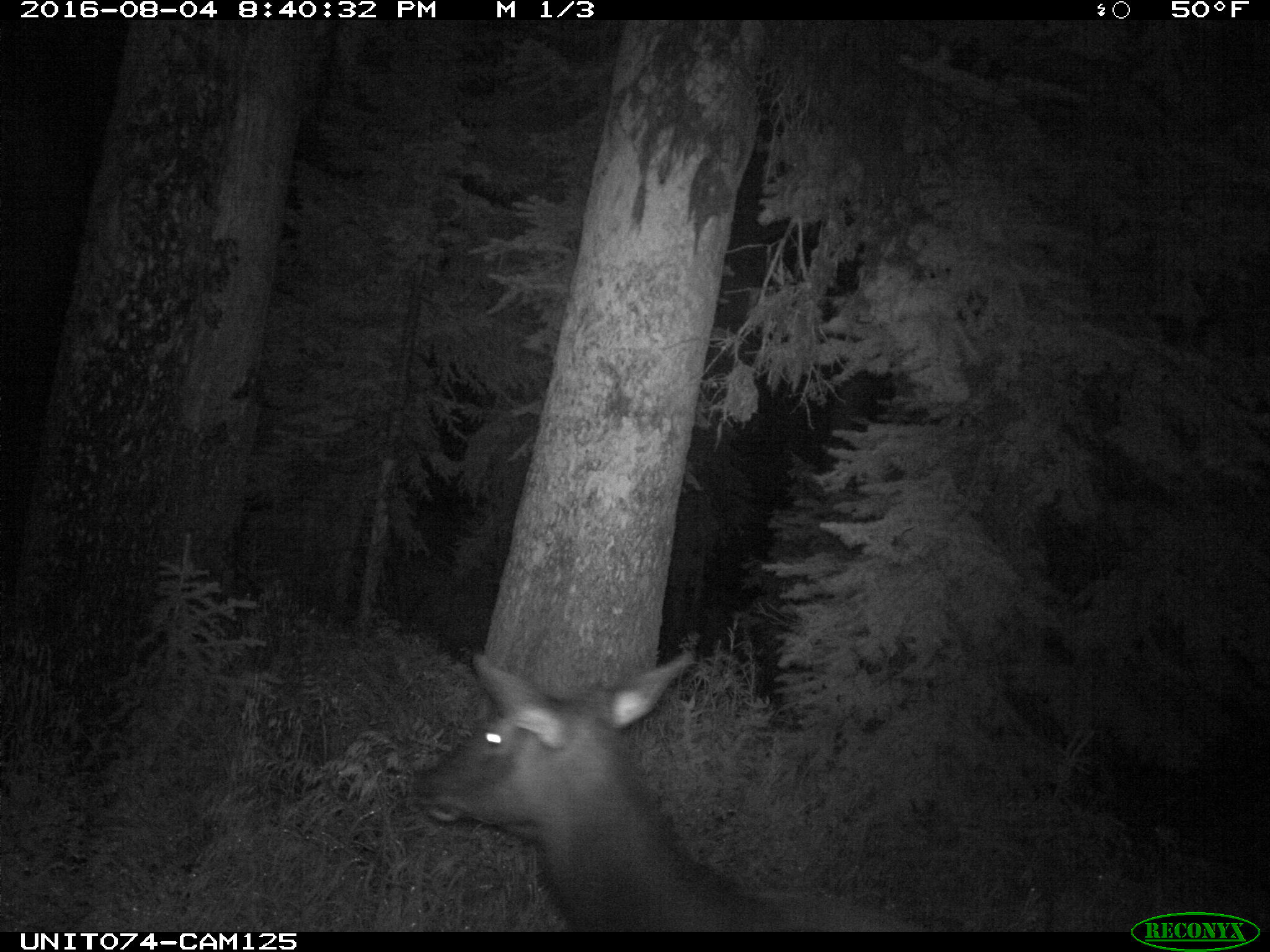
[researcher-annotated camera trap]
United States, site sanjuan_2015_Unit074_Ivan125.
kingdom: Animalia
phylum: Chordata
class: Mammalia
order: Artiodactyla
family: Cervidae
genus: Cervus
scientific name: Cervus elaphus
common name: red deer